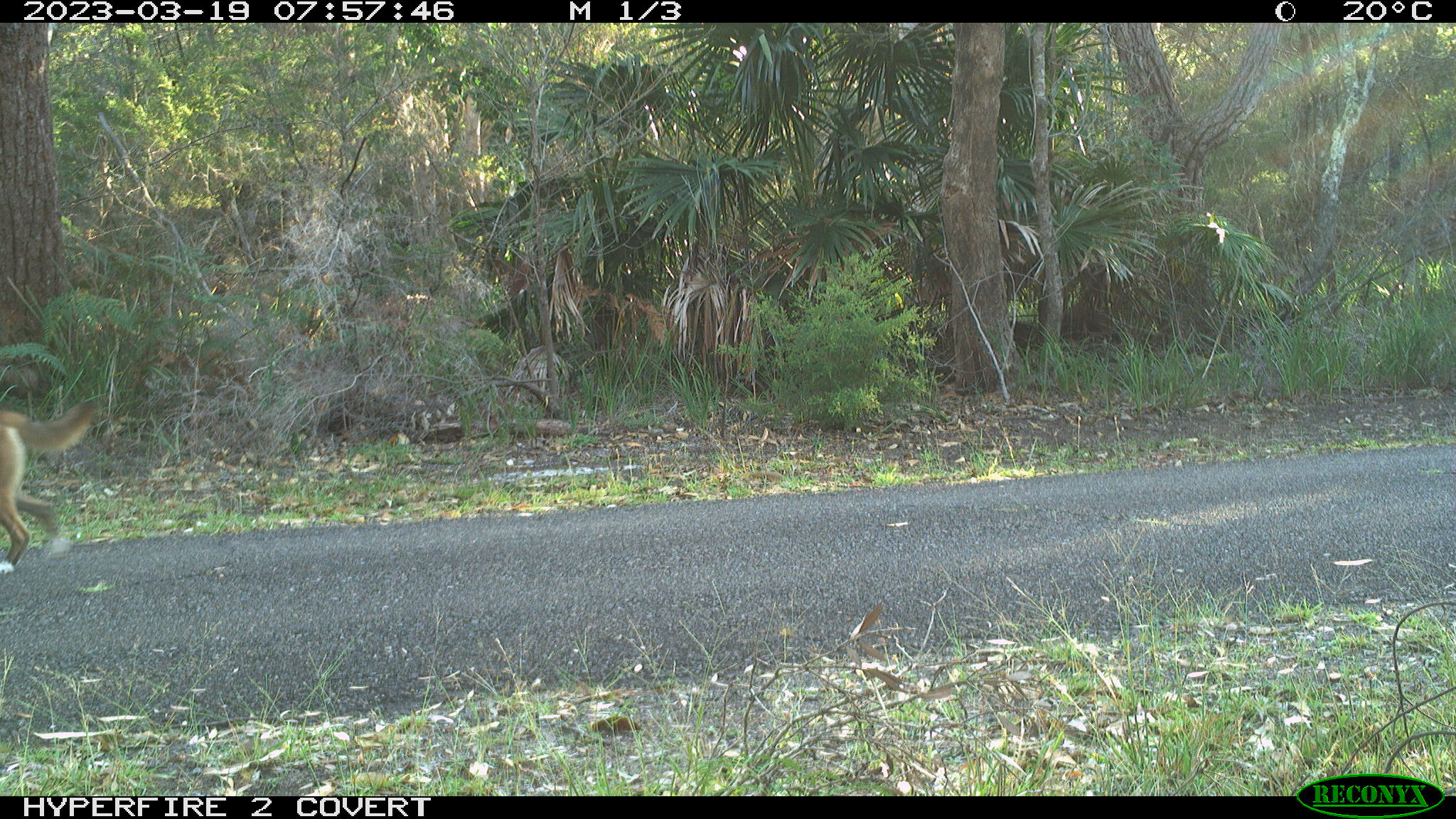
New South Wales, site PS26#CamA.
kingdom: Animalia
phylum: Chordata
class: Mammalia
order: Carnivora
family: Canidae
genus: Canis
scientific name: Canis familiaris dingo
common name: dingo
Dingo (Canis familiaris dingo).